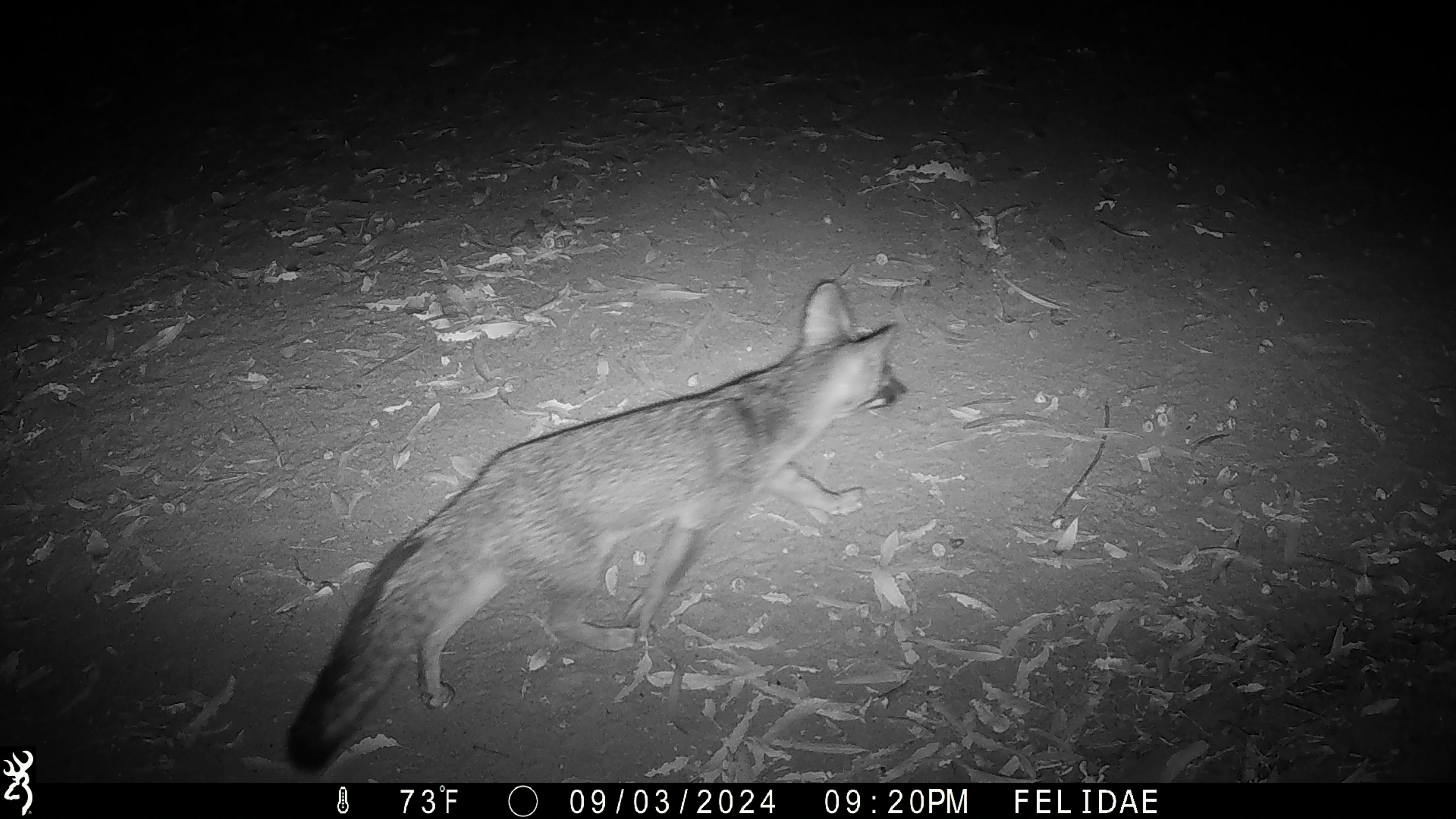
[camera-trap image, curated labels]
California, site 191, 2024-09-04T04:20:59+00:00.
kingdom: Animalia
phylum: Chordata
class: Mammalia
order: Carnivora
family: Canidae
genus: Urocyon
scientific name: Urocyon cinereoargenteus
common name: gray fox